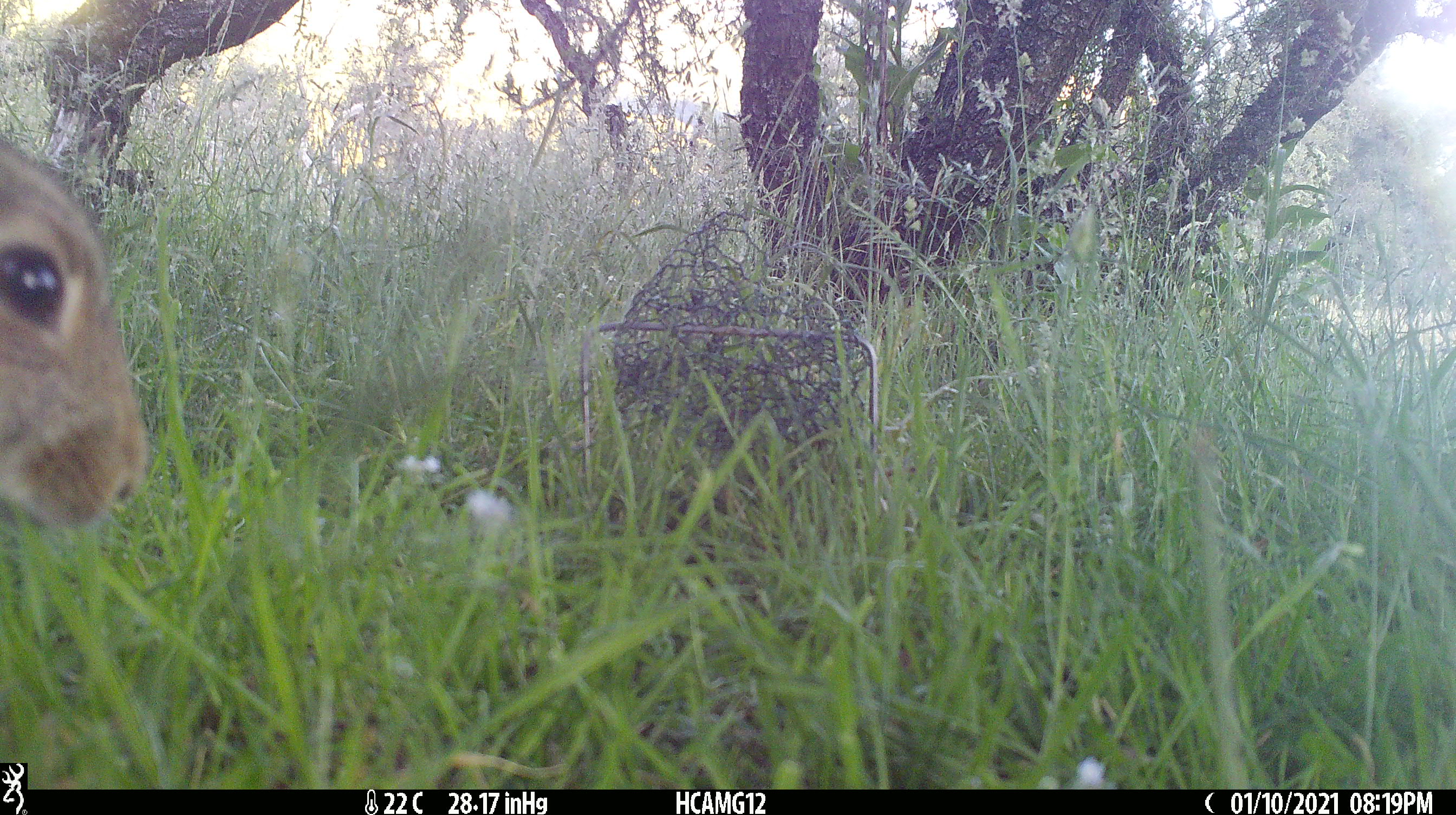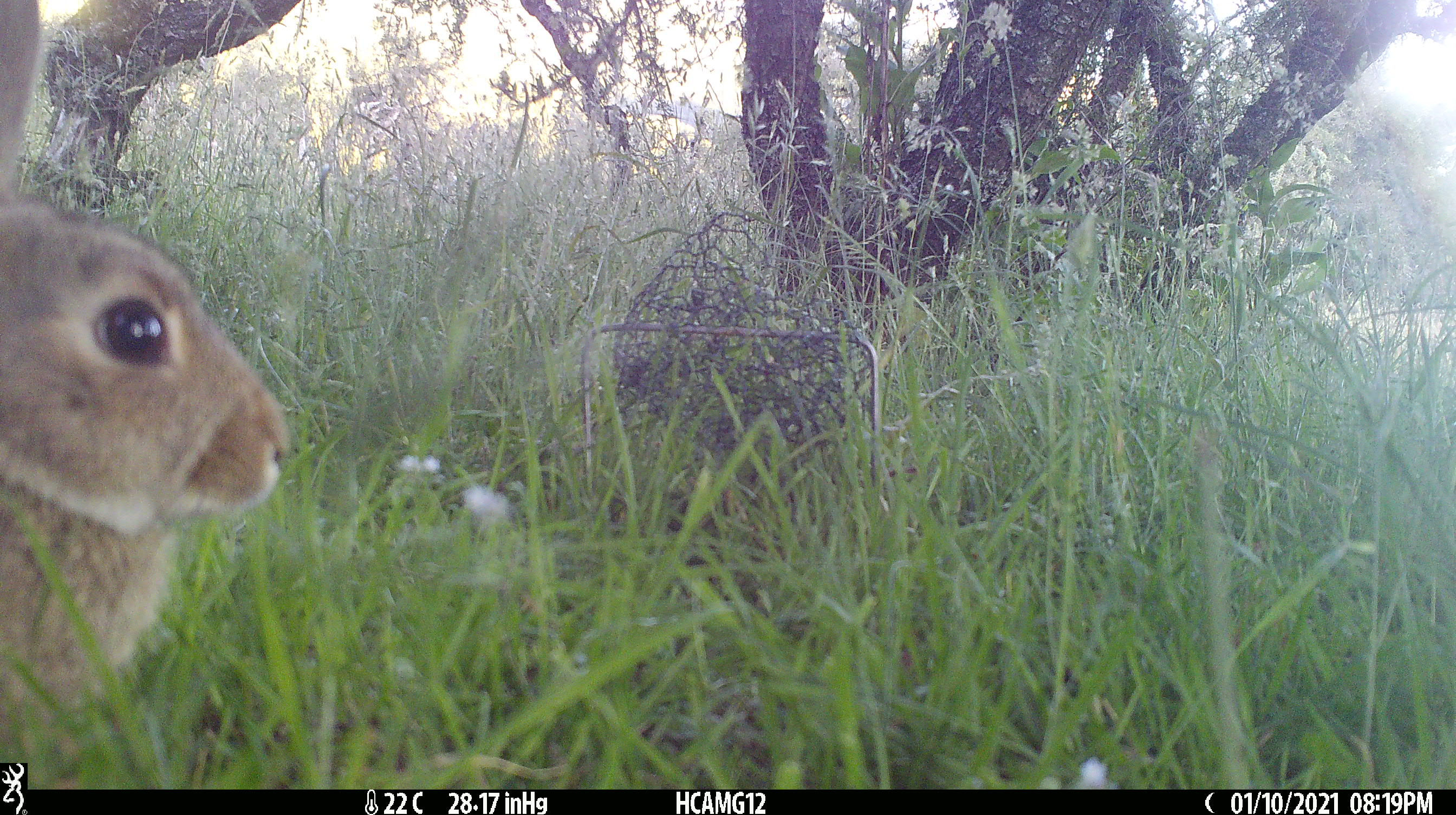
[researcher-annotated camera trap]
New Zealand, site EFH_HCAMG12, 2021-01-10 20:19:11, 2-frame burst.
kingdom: Animalia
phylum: Chordata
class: Mammalia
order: Lagomorpha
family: Leporidae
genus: Oryctolagus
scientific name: Oryctolagus cuniculus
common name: european rabbit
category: rabbit